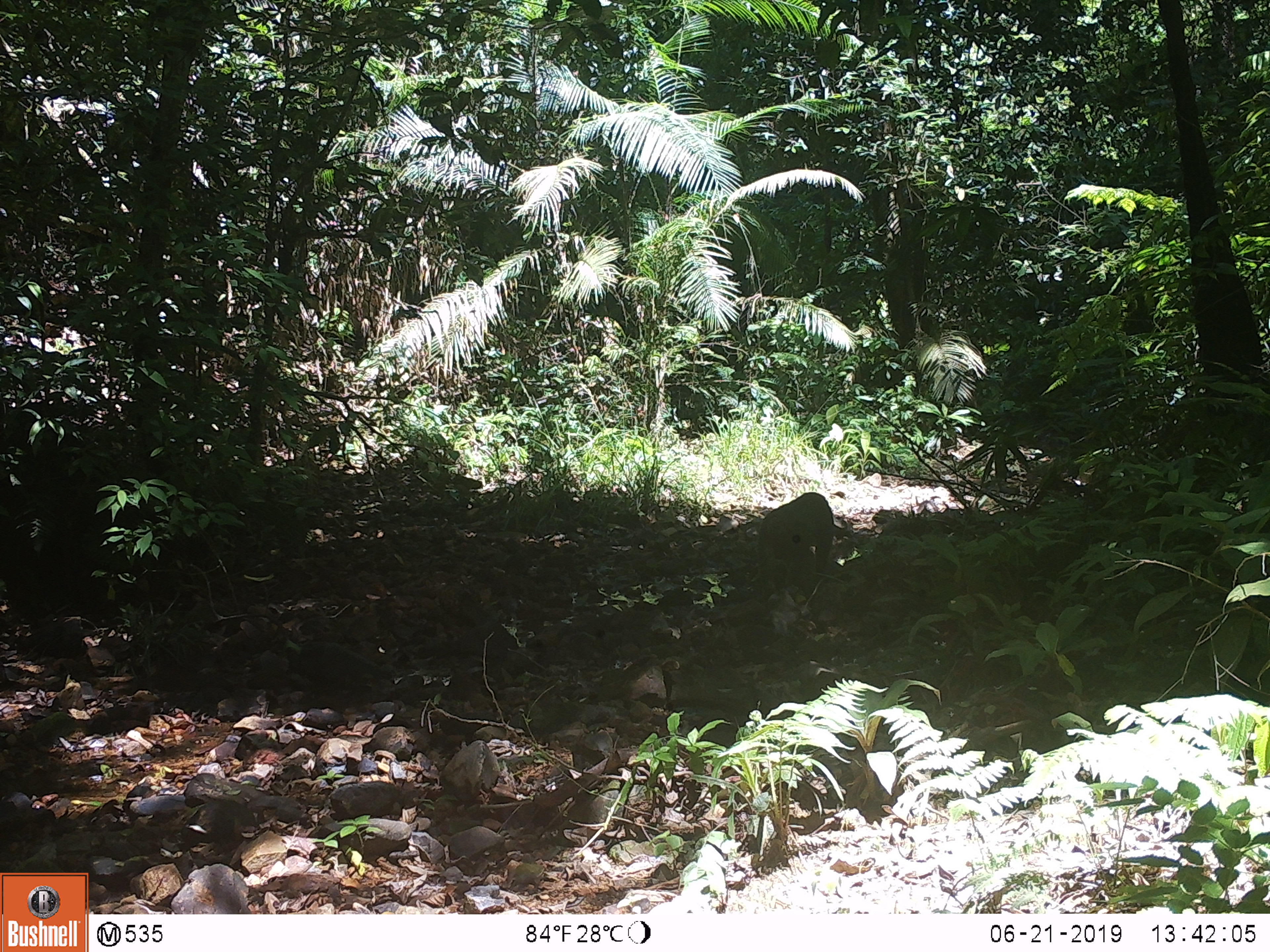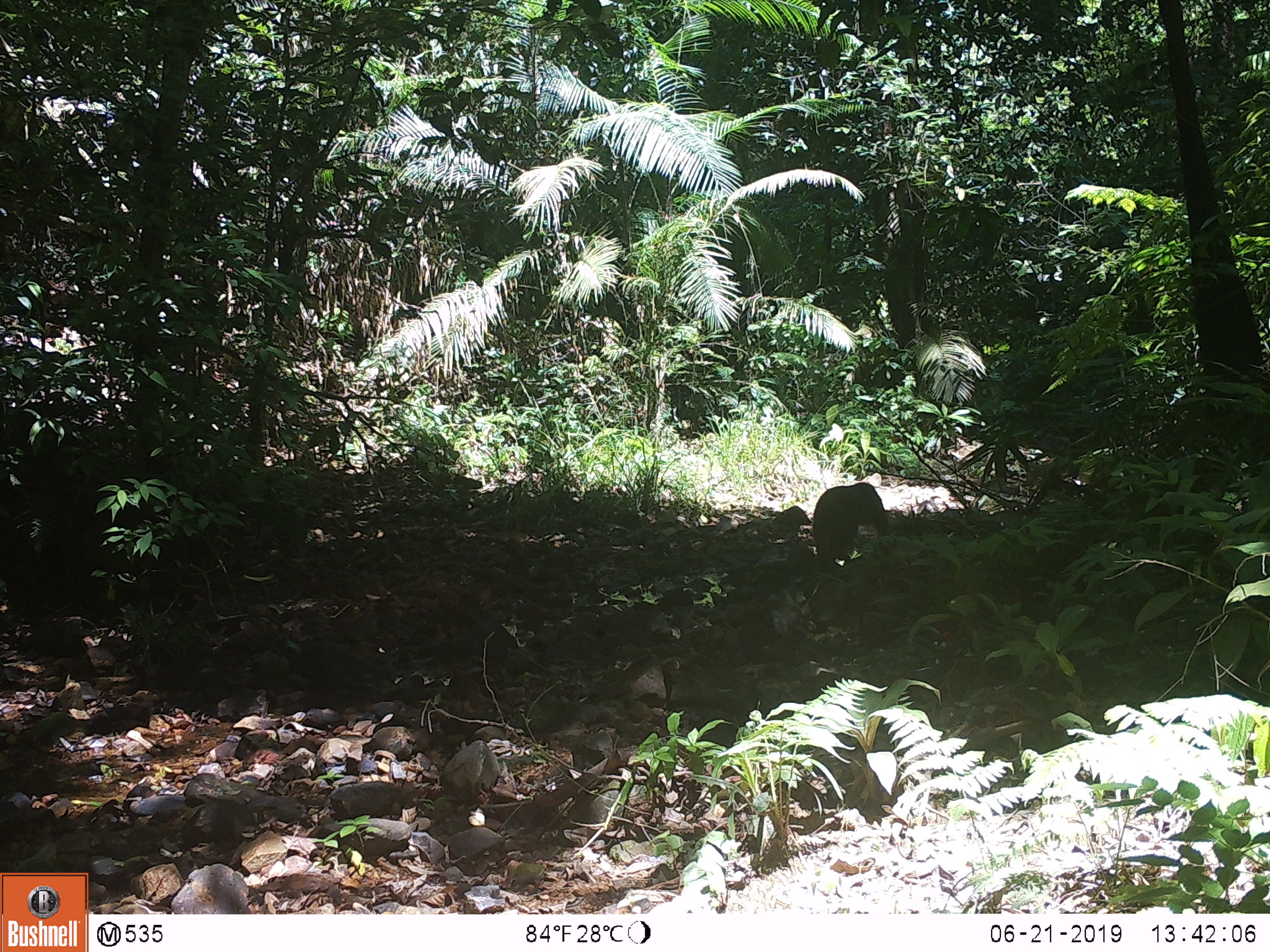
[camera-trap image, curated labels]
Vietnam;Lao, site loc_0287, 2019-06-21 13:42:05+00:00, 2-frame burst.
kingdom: Animalia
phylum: Chordata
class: Mammalia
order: Primates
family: Cercopithecidae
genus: Macaca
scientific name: Macaca arctoides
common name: stump-tailed macaque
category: stump tailed macaque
Stump tailed macaque (stump-tailed macaque) (Macaca arctoides). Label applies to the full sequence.